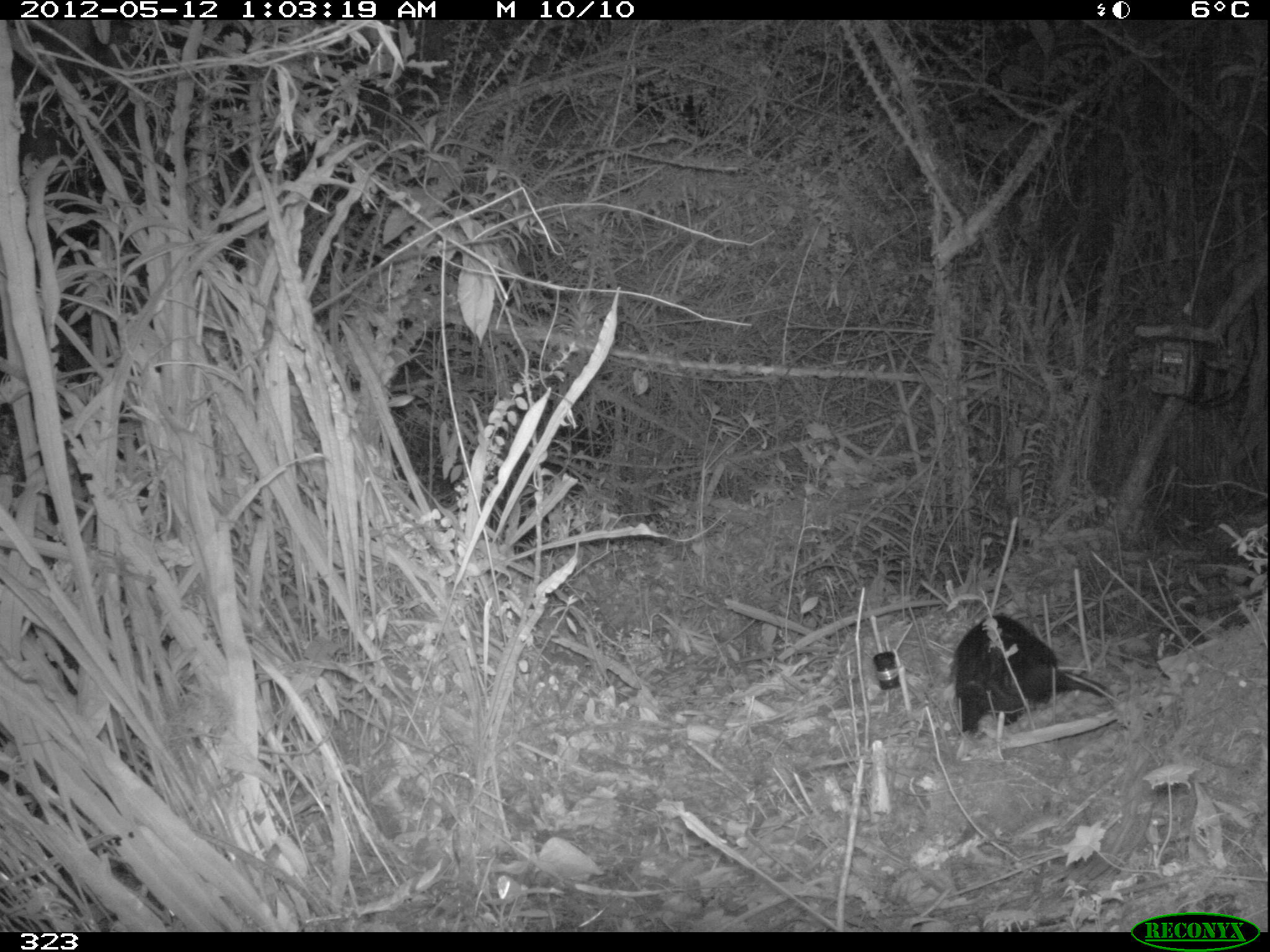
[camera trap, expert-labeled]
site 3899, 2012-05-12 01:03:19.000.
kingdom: Animalia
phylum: Chordata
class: Mammalia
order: Didelphimorphia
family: Didelphidae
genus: Didelphis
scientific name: Didelphis pernigra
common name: andean white-eared opossum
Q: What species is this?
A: Didelphis pernigra (andean white-eared opossum).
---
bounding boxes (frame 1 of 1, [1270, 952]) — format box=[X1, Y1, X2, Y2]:
didelphis pernigra: box=[950, 613, 1107, 733]